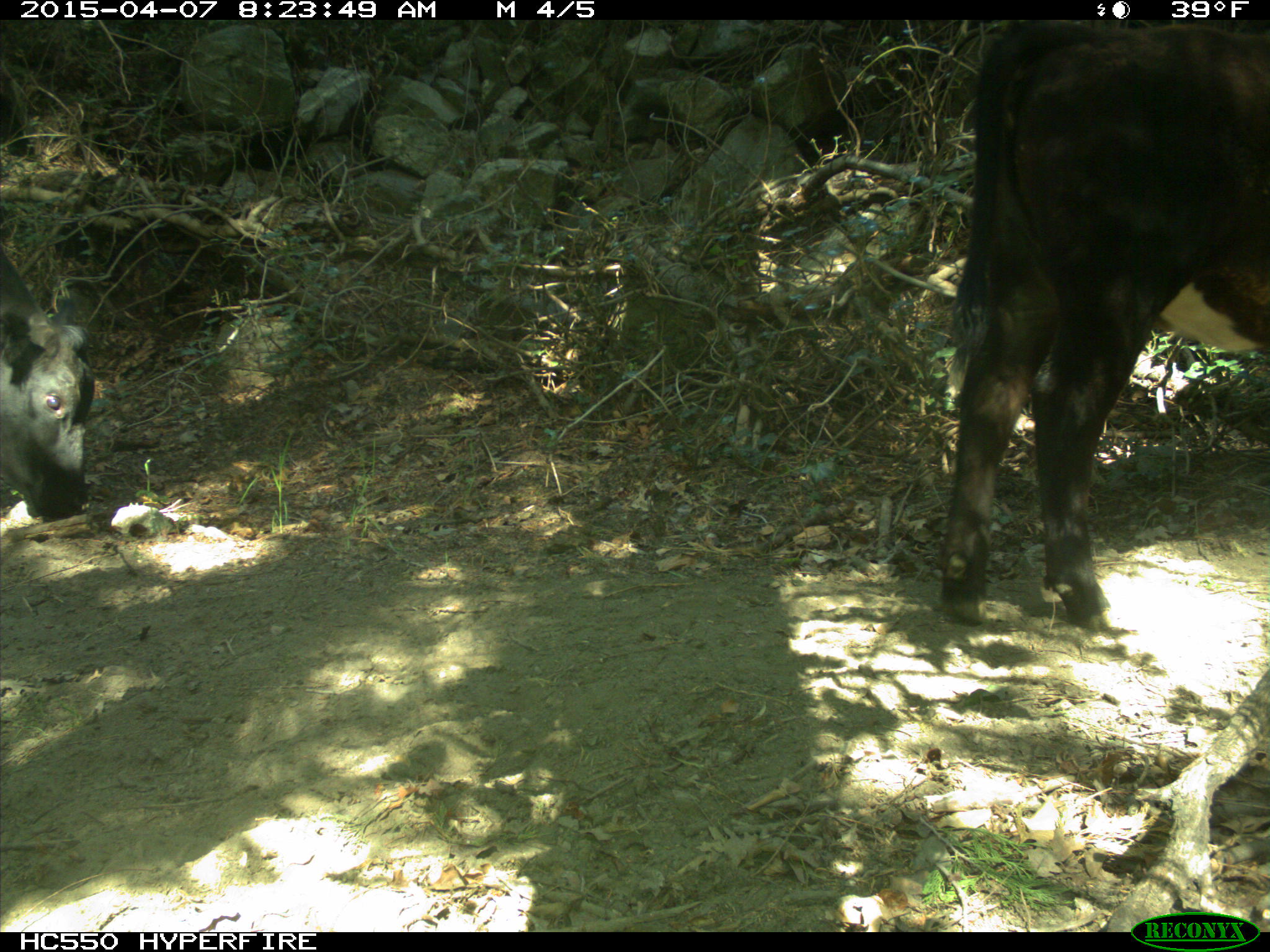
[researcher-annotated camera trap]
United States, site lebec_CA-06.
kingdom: Animalia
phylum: Chordata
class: Mammalia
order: Artiodactyla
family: Bovidae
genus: Bos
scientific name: Bos taurus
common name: domestic cow